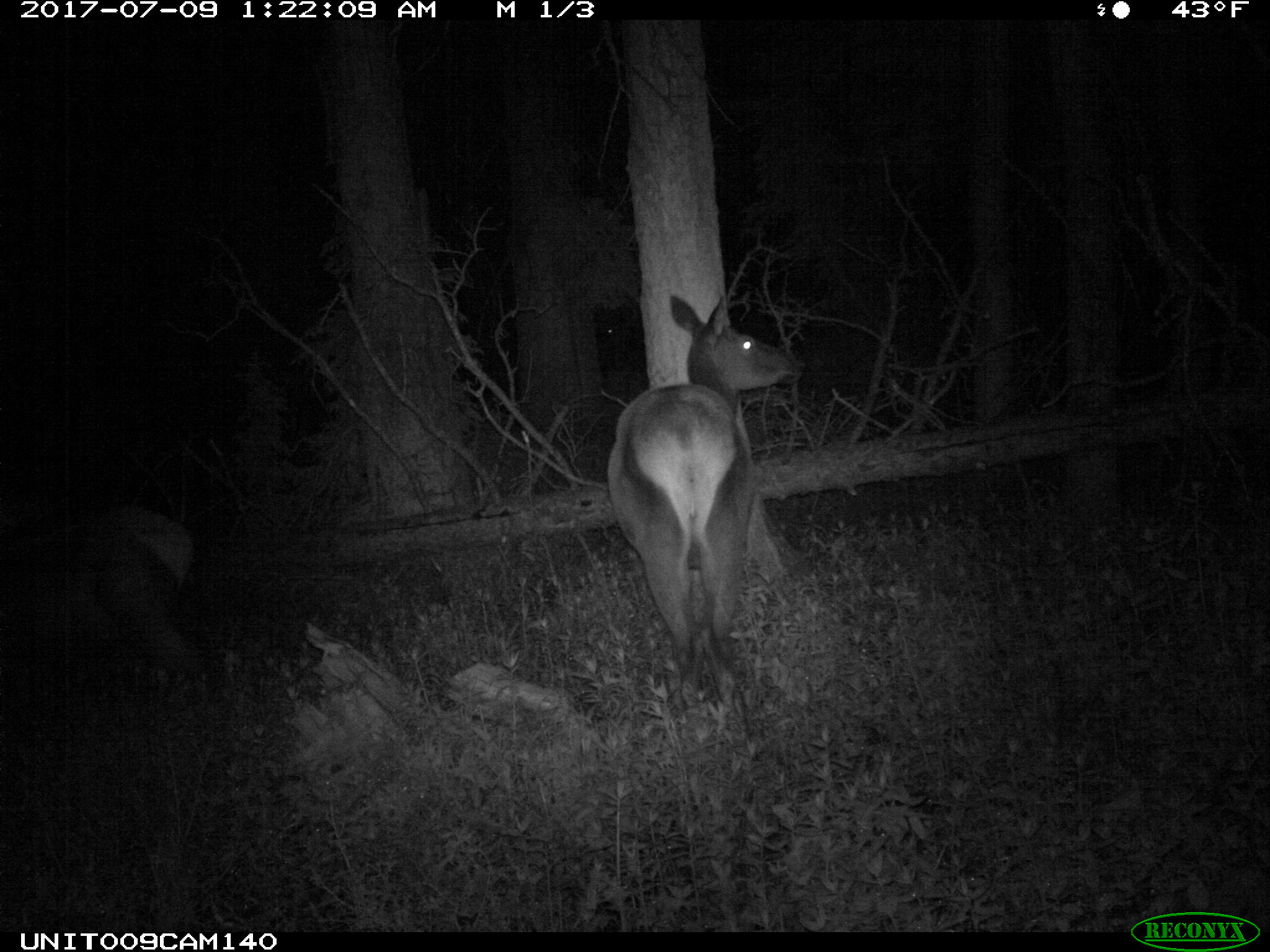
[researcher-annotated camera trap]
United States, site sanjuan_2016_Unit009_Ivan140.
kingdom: Animalia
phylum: Chordata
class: Mammalia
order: Artiodactyla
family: Cervidae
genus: Cervus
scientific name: Cervus elaphus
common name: red deer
Cervus elaphus (red deer).